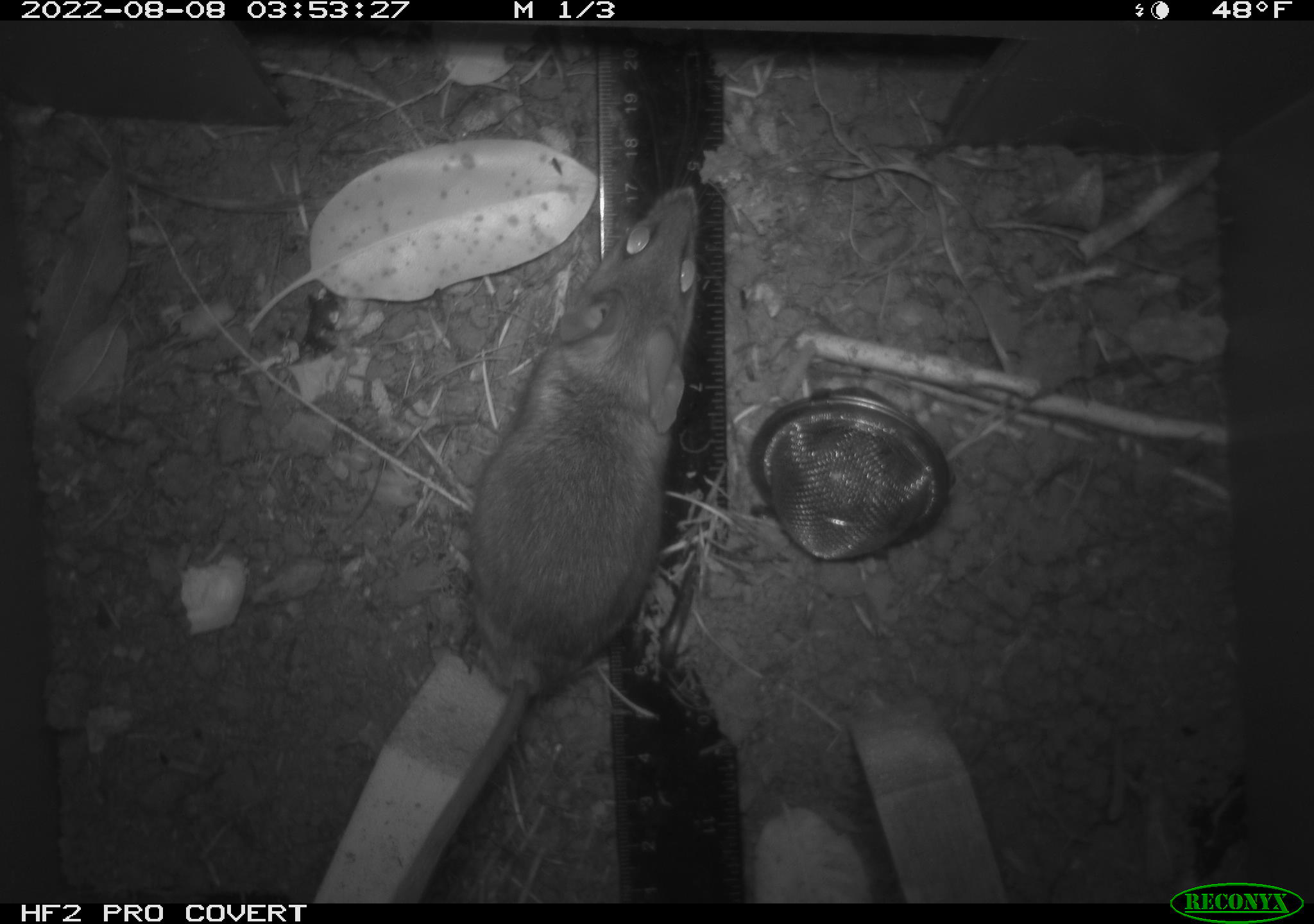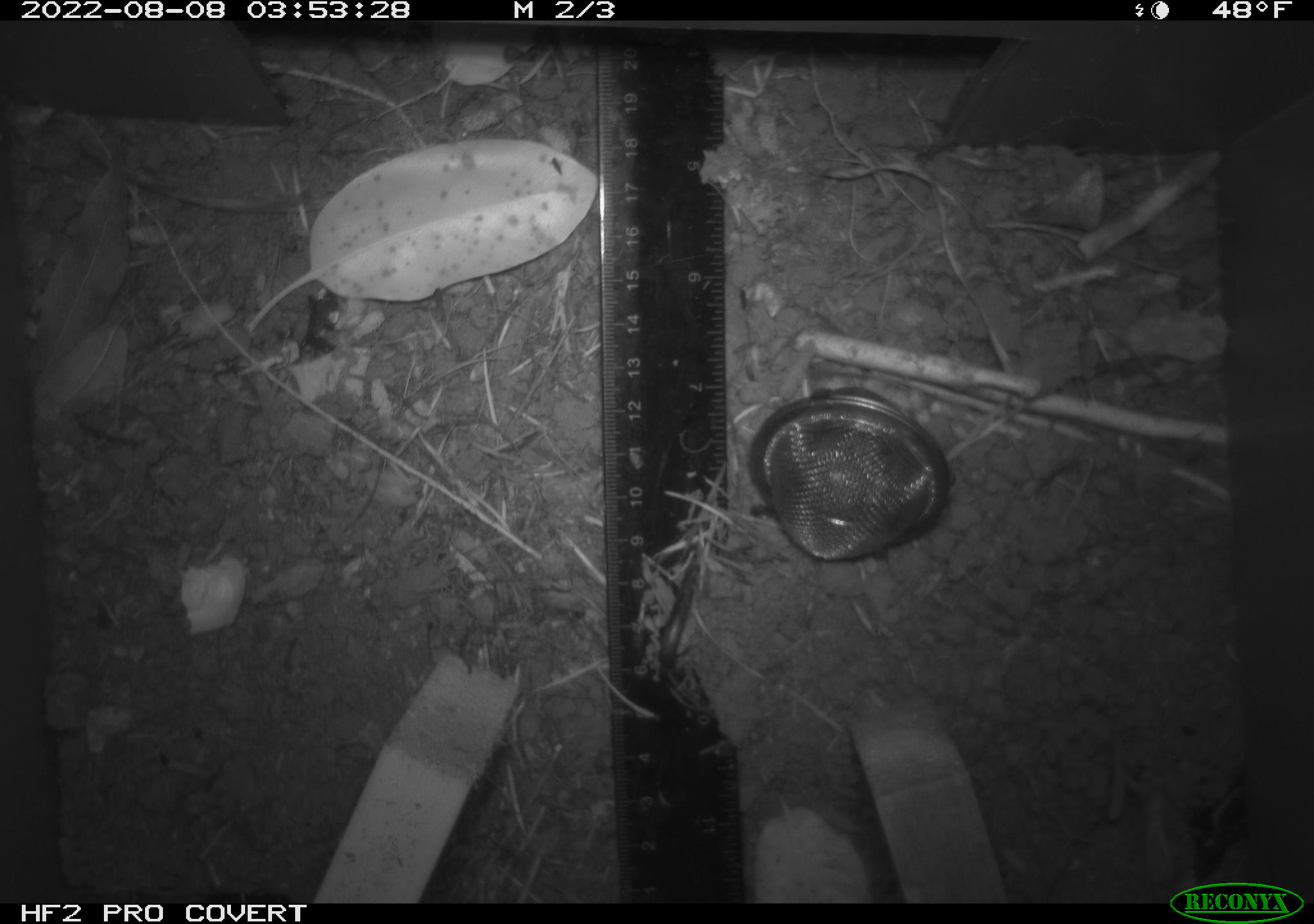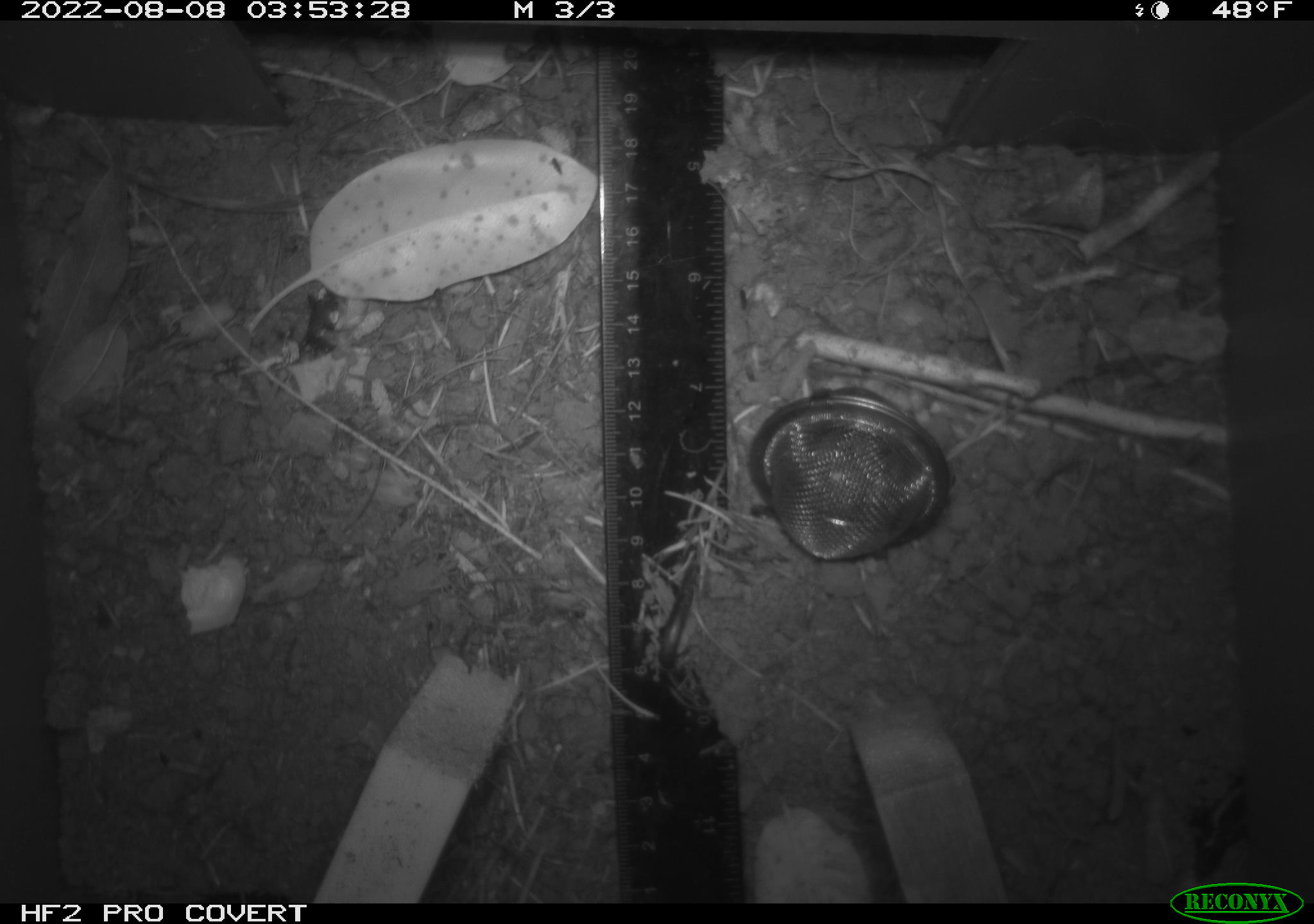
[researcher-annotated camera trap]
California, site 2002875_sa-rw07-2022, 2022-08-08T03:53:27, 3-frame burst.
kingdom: Animalia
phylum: Chordata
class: Mammalia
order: Rodentia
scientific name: Rodentia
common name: mouse species